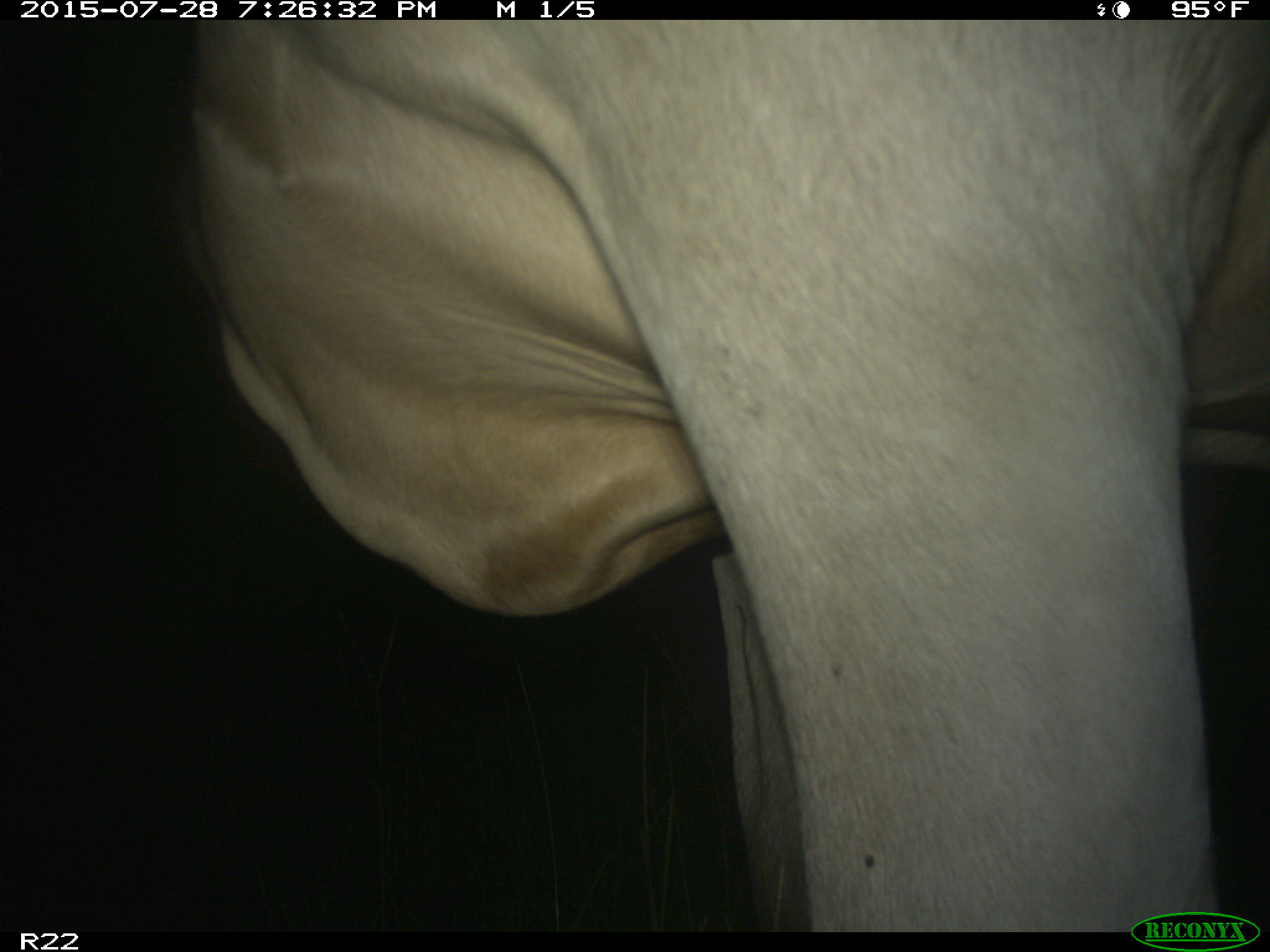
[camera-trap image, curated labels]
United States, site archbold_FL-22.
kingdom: Animalia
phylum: Chordata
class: Mammalia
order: Artiodactyla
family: Bovidae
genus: Bos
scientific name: Bos taurus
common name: domestic cow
Bos taurus (domestic cow).